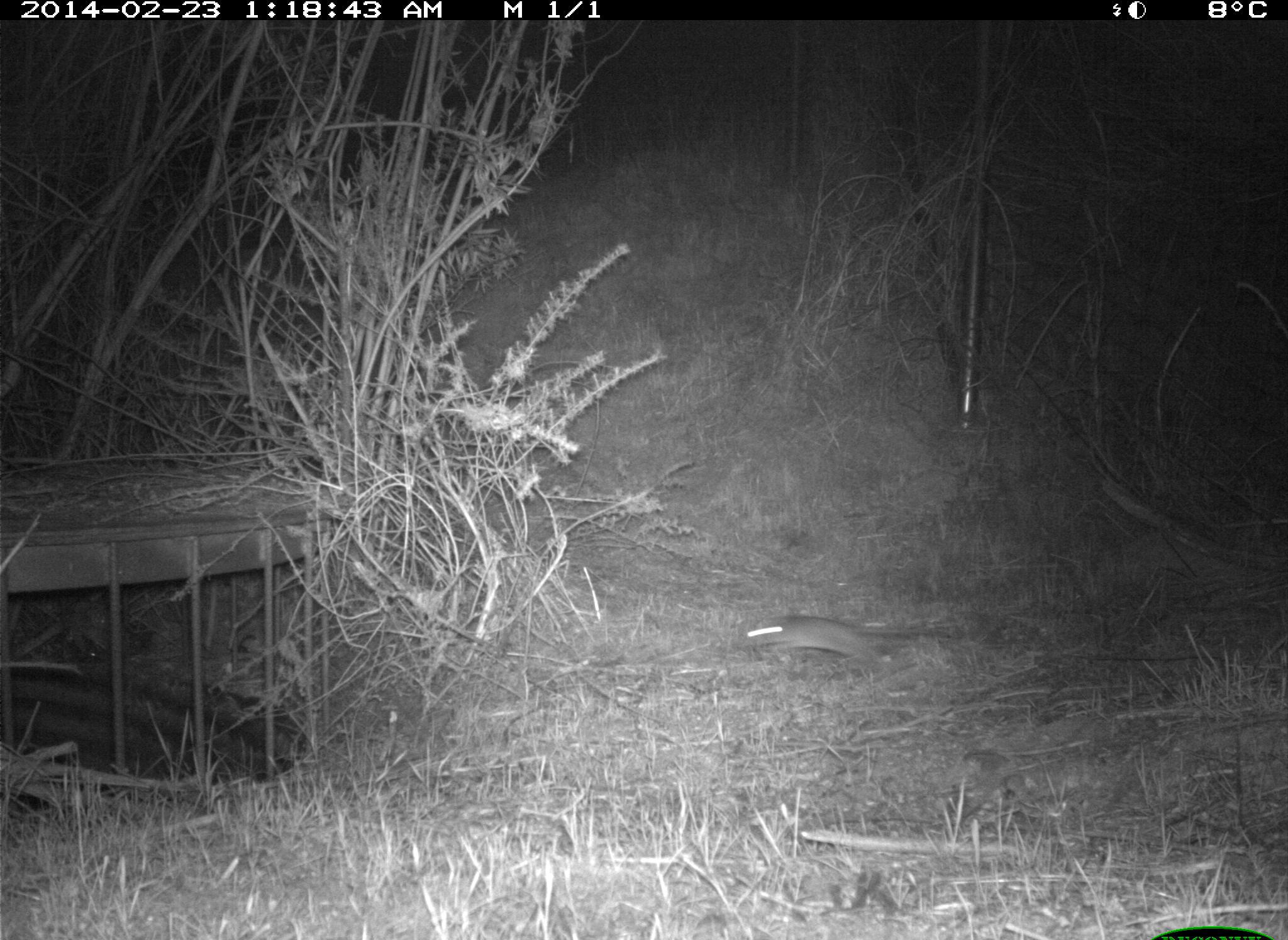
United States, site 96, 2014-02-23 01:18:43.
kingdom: Animalia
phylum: Chordata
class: Mammalia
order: Rodentia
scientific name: Rodentia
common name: rodent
Rodent (Rodentia).